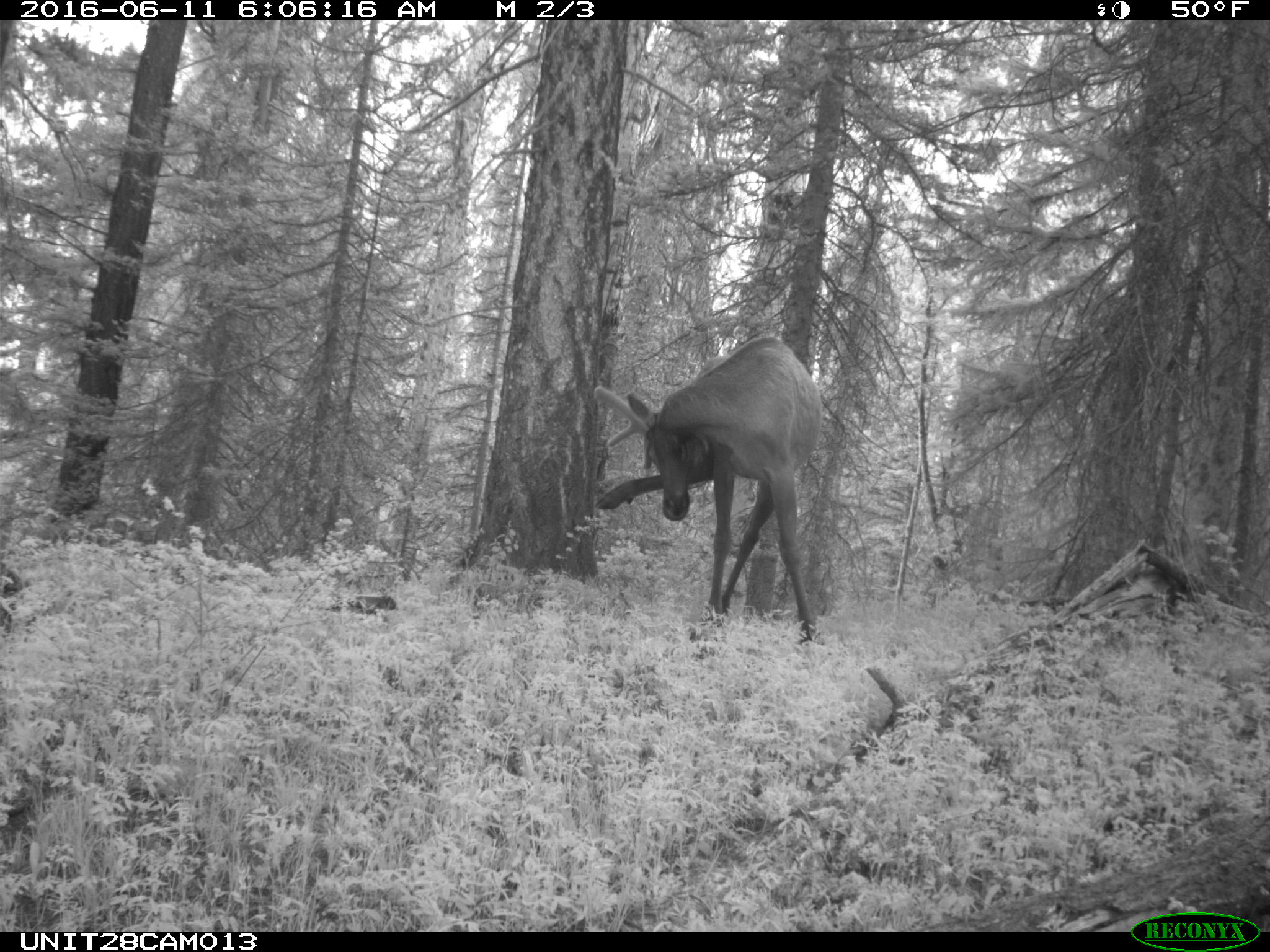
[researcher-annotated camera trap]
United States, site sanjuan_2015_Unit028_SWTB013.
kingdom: Animalia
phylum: Chordata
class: Mammalia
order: Artiodactyla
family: Cervidae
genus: Cervus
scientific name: Cervus elaphus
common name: red deer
Cervus elaphus (red deer).